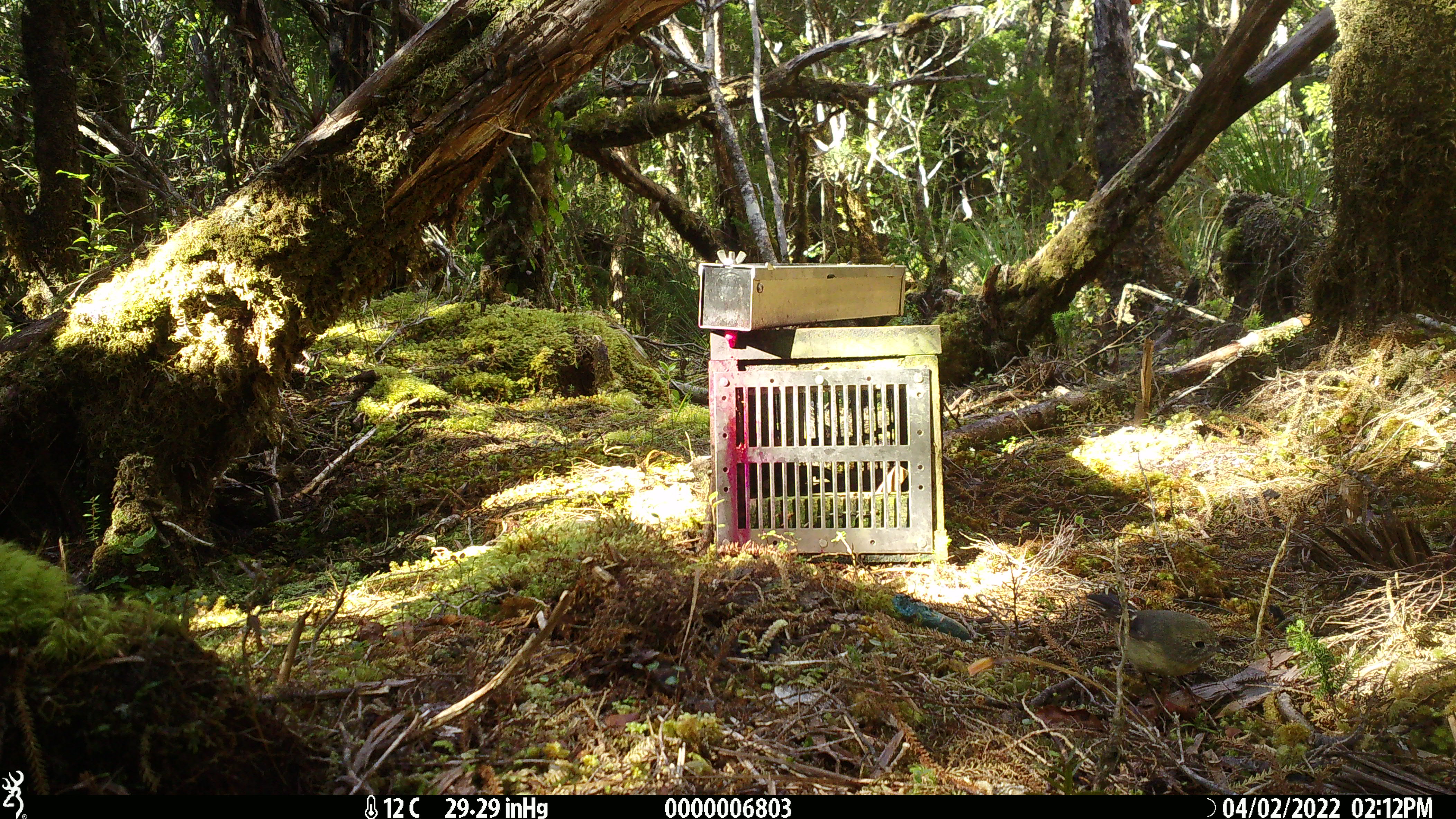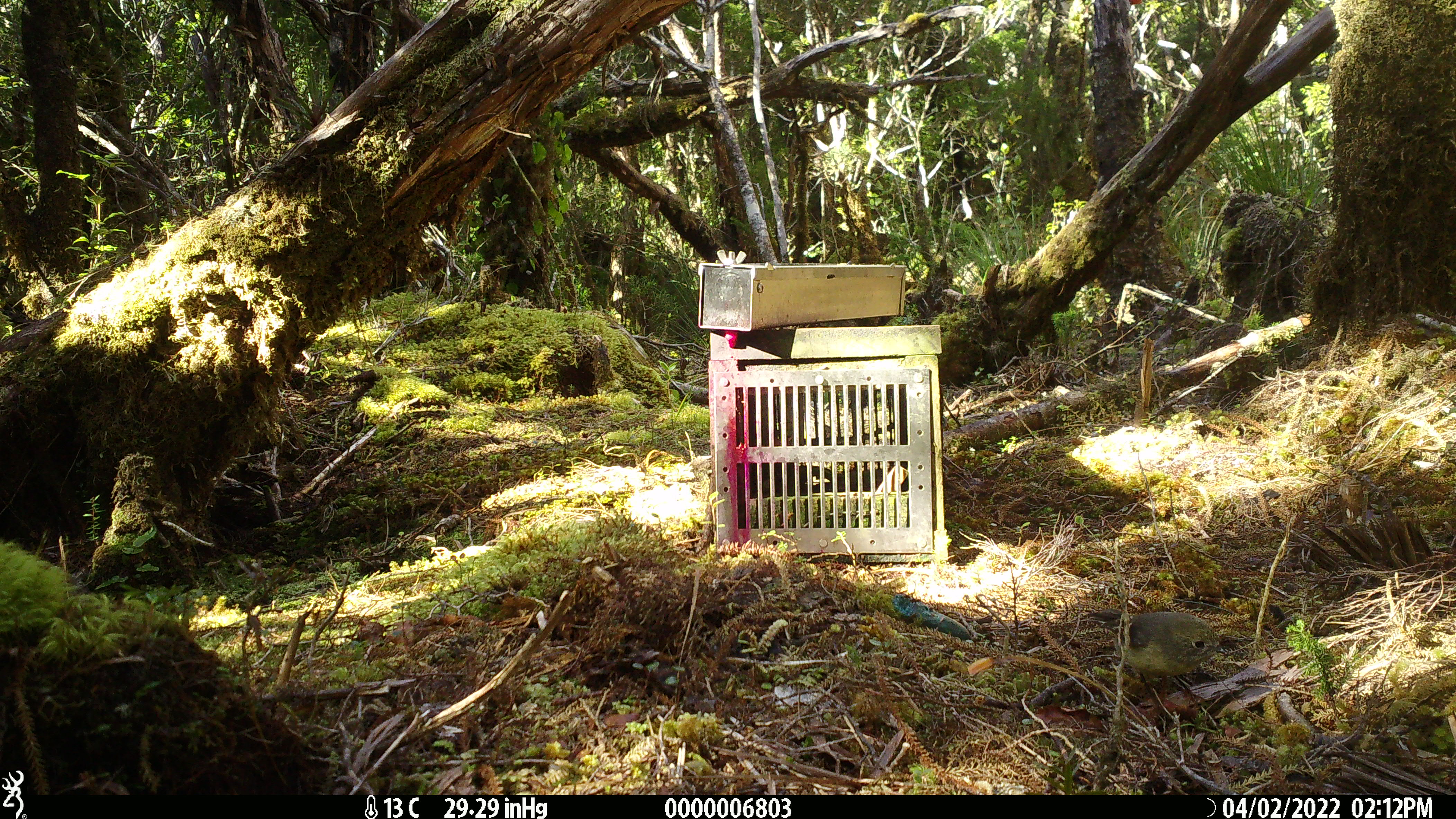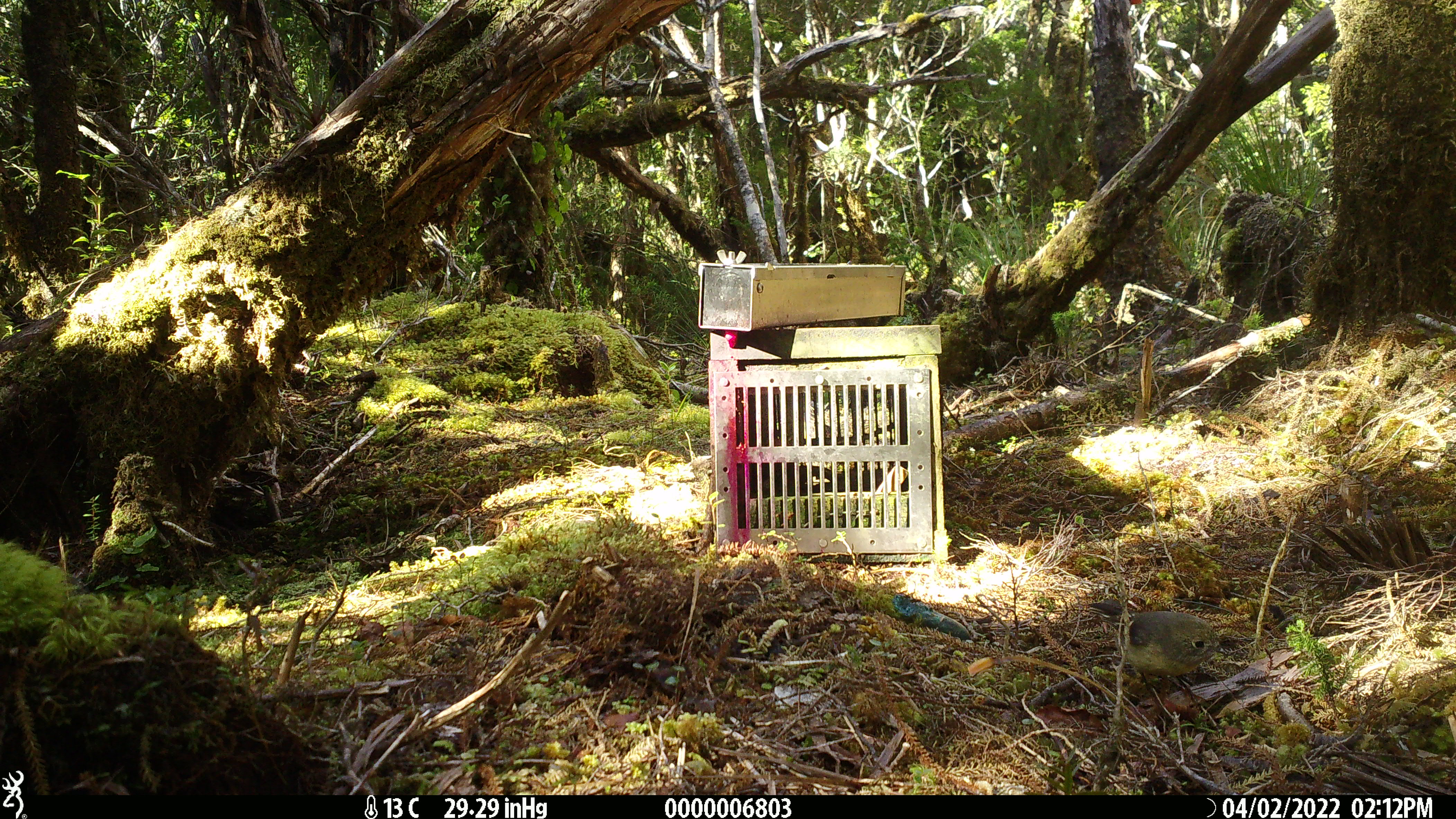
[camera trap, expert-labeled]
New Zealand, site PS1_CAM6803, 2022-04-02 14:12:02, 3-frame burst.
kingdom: Animalia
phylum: Chordata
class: Aves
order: Passeriformes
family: Petroicidae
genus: Petroica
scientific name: Petroica macrocephala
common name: tomtit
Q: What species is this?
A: Tomtit (Petroica macrocephala).